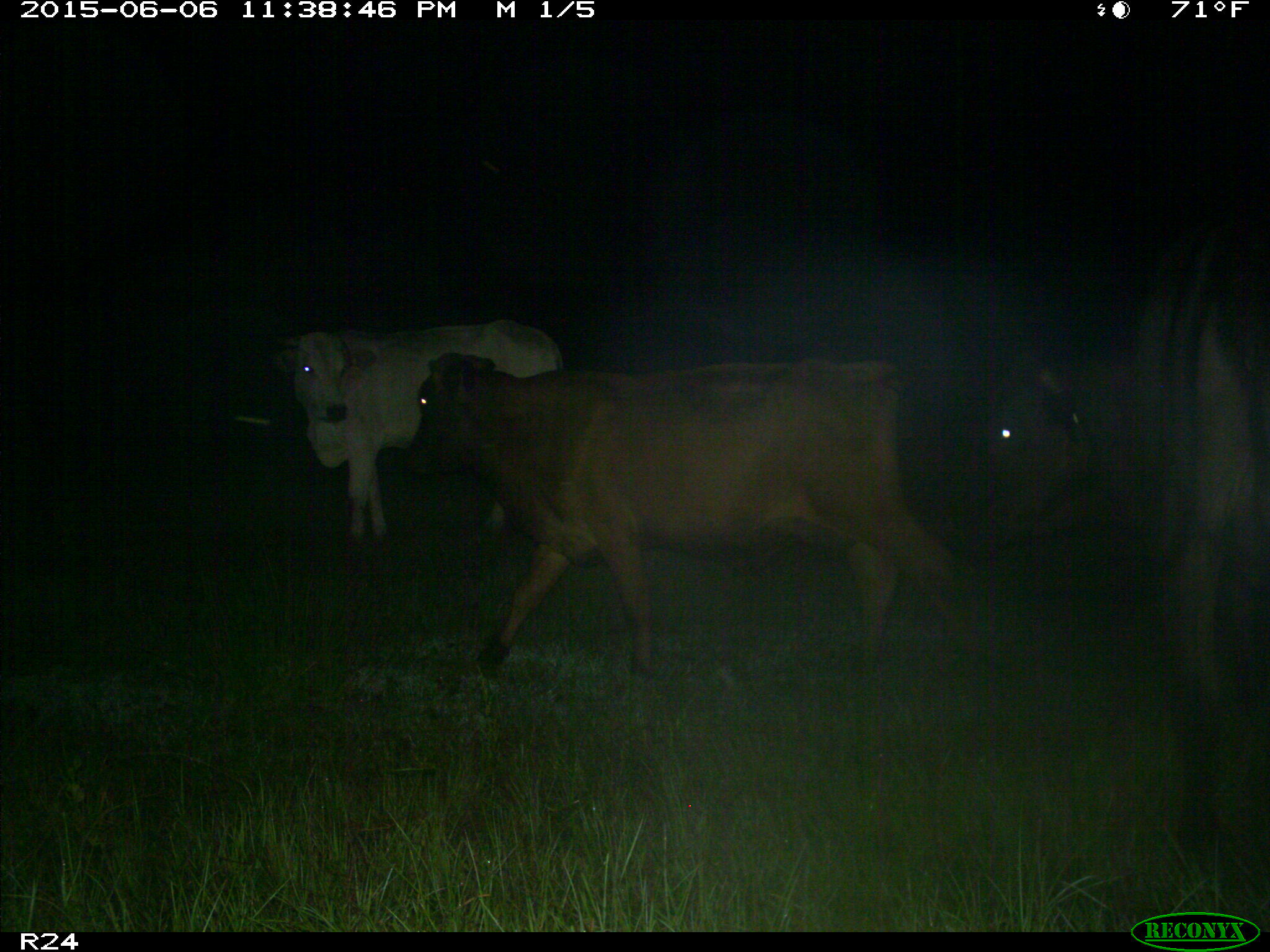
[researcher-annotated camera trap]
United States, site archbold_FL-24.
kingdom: Animalia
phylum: Chordata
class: Mammalia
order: Artiodactyla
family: Bovidae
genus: Bos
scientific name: Bos taurus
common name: domestic cow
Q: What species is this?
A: Bos taurus (domestic cow).